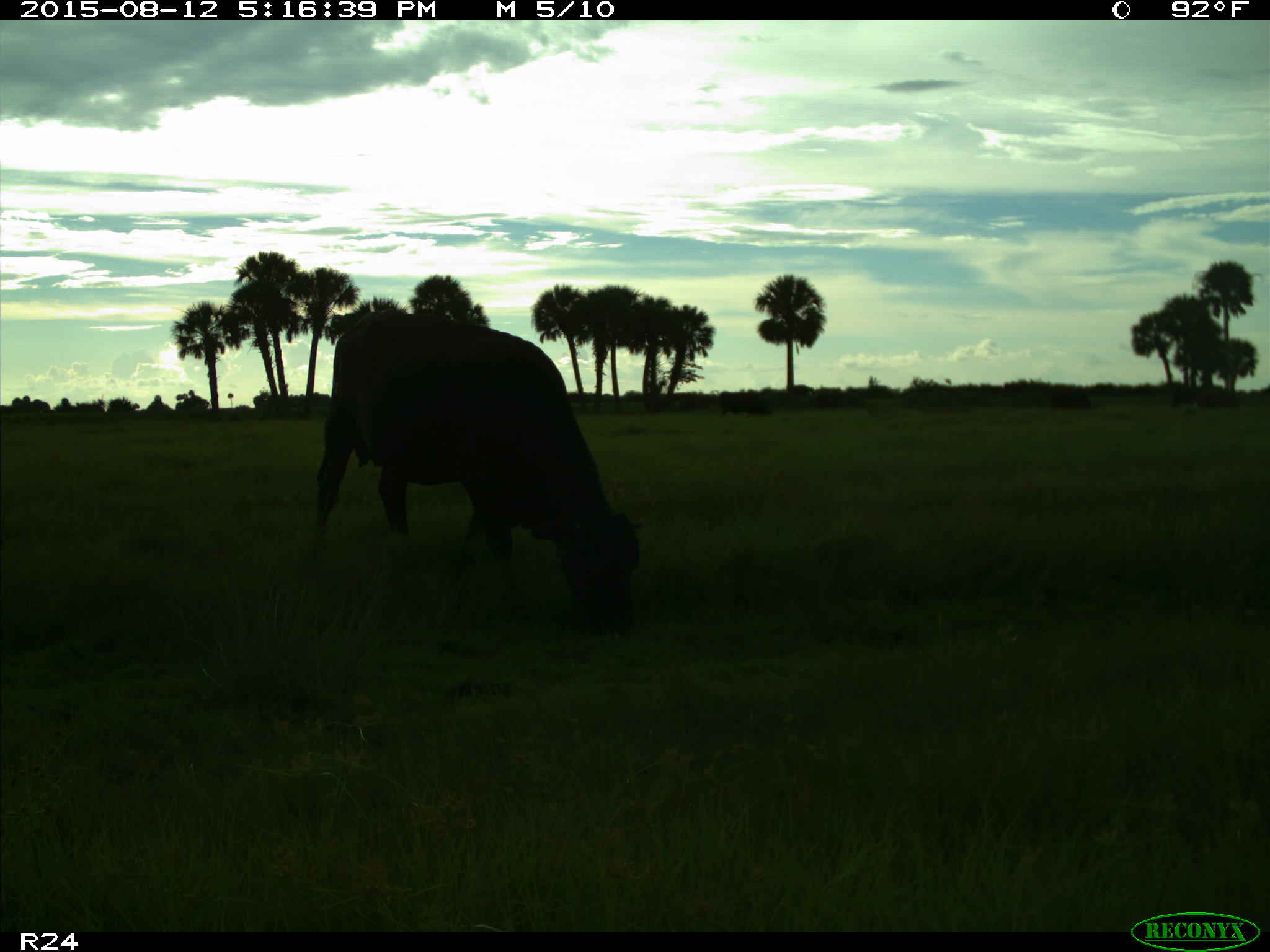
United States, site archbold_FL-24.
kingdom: Animalia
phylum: Chordata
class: Mammalia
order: Artiodactyla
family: Bovidae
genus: Bos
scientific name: Bos taurus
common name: domestic cow